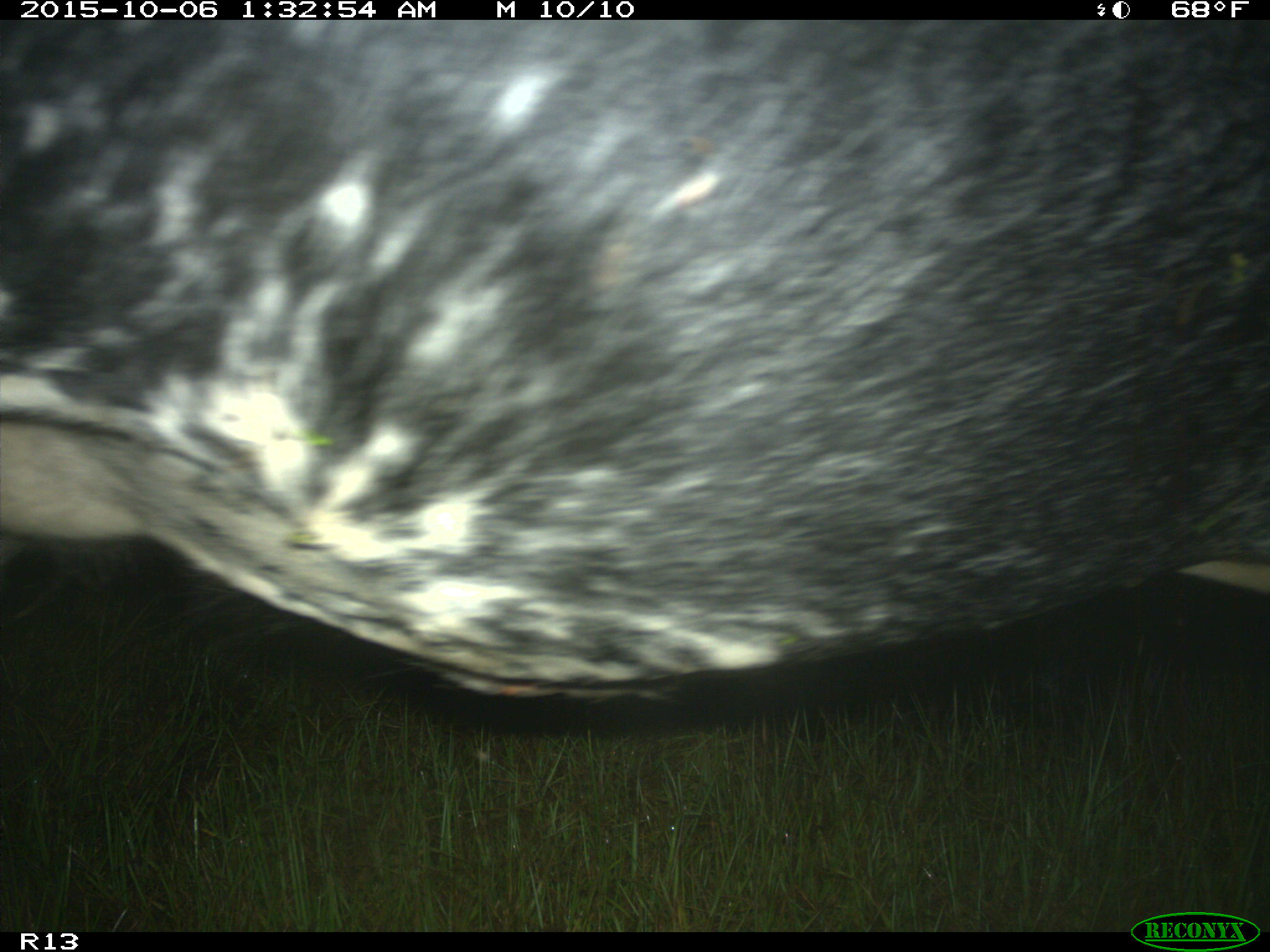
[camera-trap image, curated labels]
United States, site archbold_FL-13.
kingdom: Animalia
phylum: Chordata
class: Mammalia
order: Artiodactyla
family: Bovidae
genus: Bos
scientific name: Bos taurus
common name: domestic cow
Bos taurus (domestic cow).